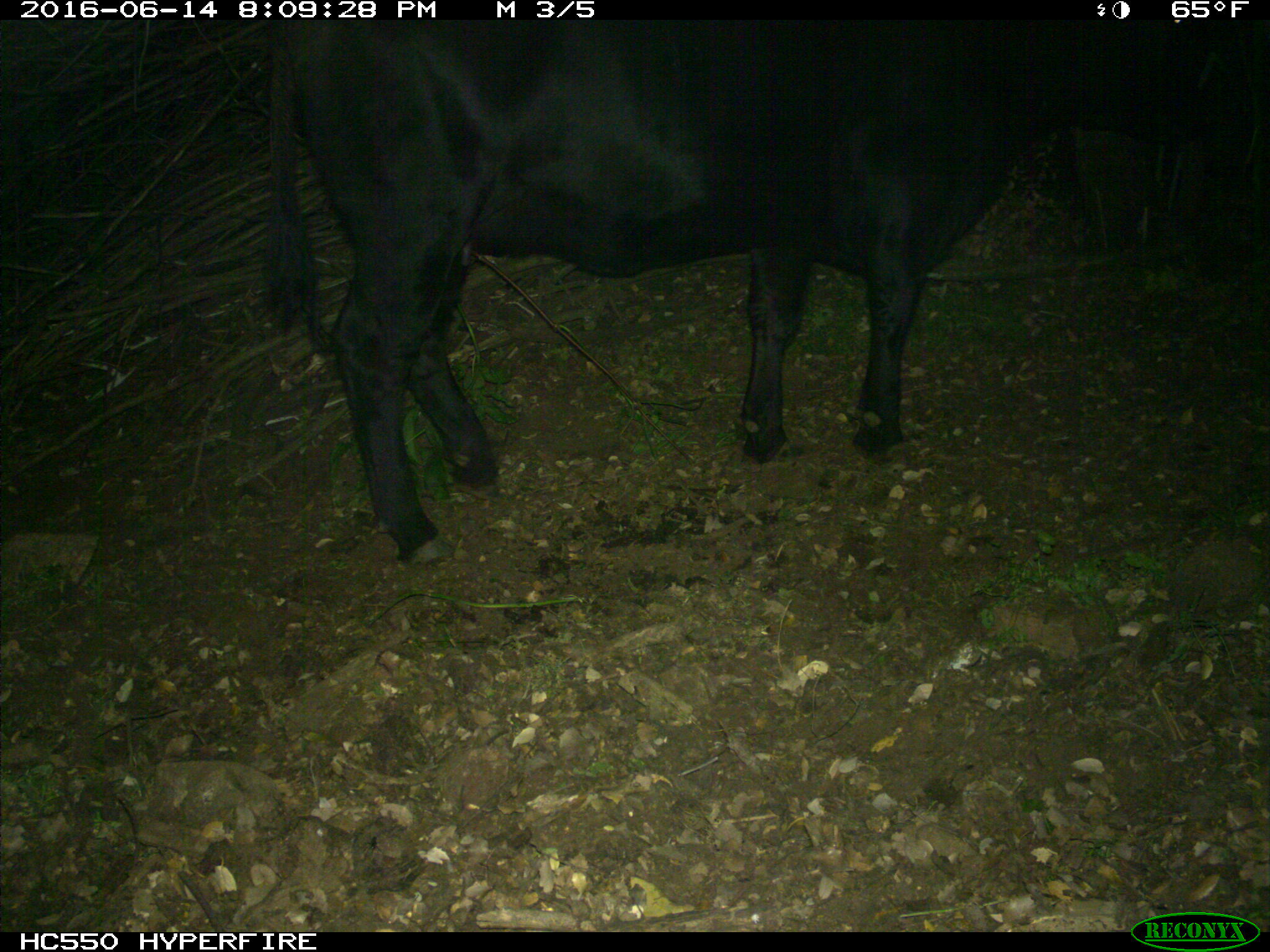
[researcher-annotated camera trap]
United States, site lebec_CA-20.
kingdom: Animalia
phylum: Chordata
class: Mammalia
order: Artiodactyla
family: Bovidae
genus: Bos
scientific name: Bos taurus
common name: domestic cow